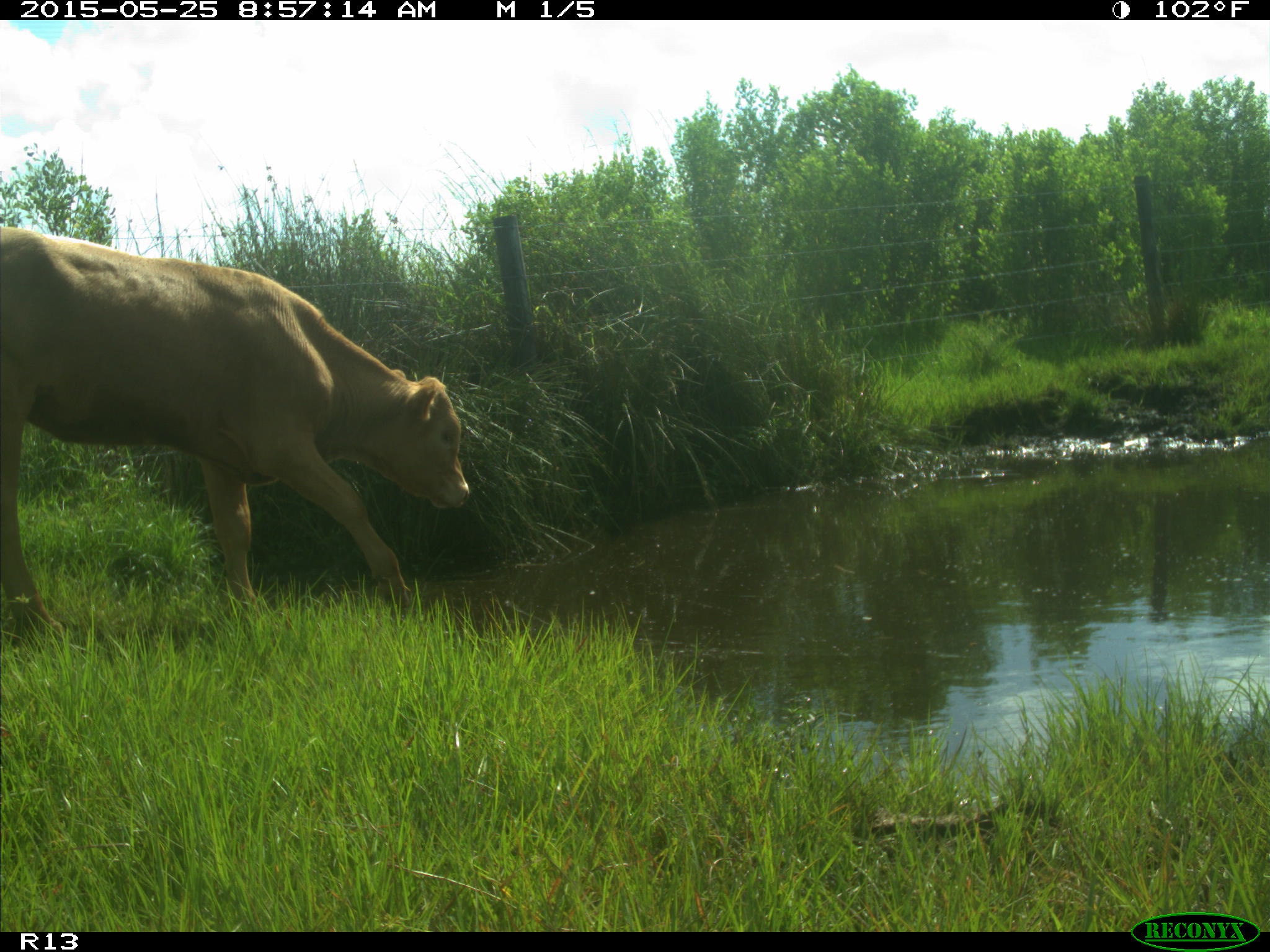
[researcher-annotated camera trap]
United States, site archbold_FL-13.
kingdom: Animalia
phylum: Chordata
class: Mammalia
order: Artiodactyla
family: Bovidae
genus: Bos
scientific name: Bos taurus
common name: domestic cow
Bos taurus (domestic cow).